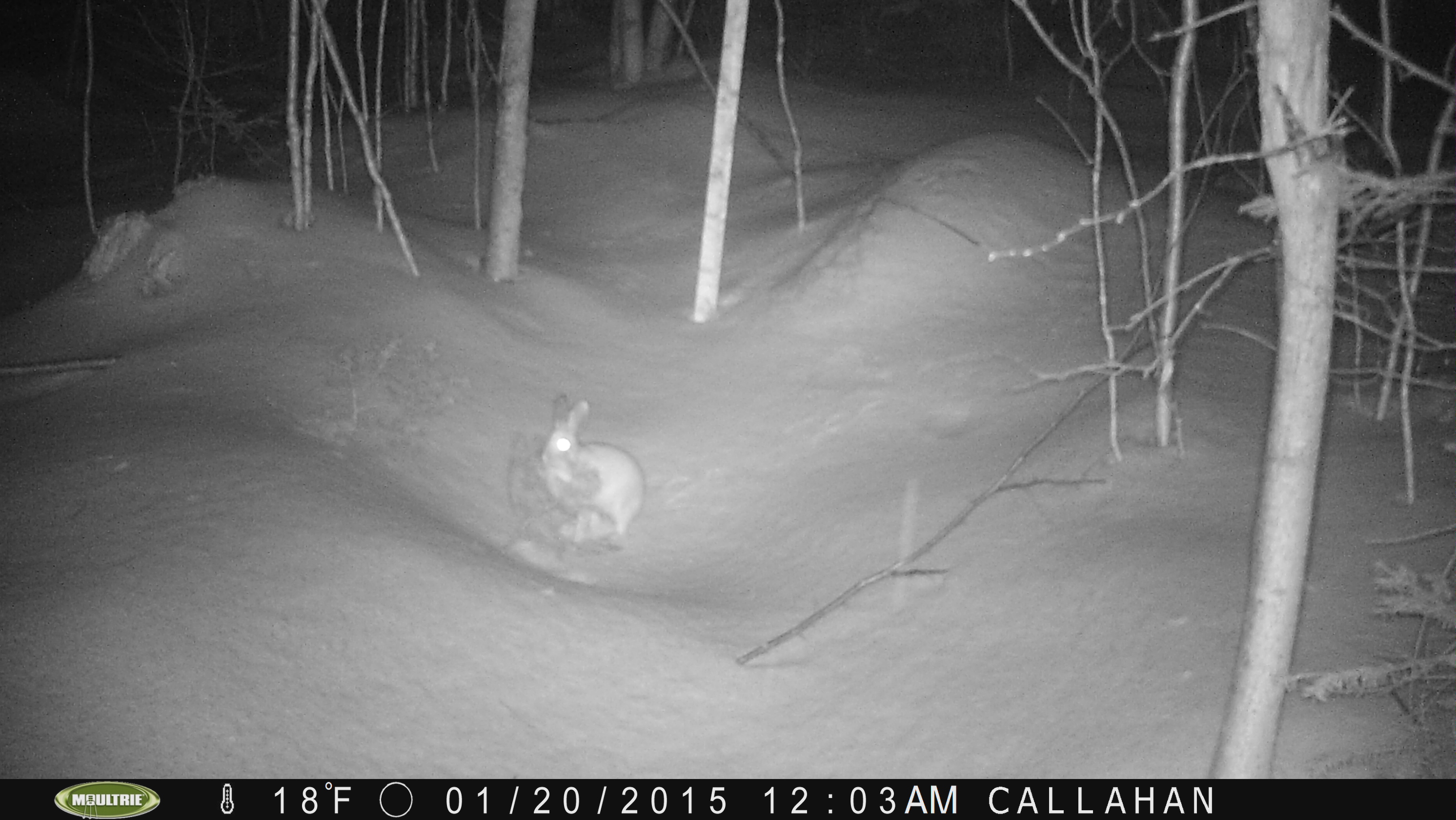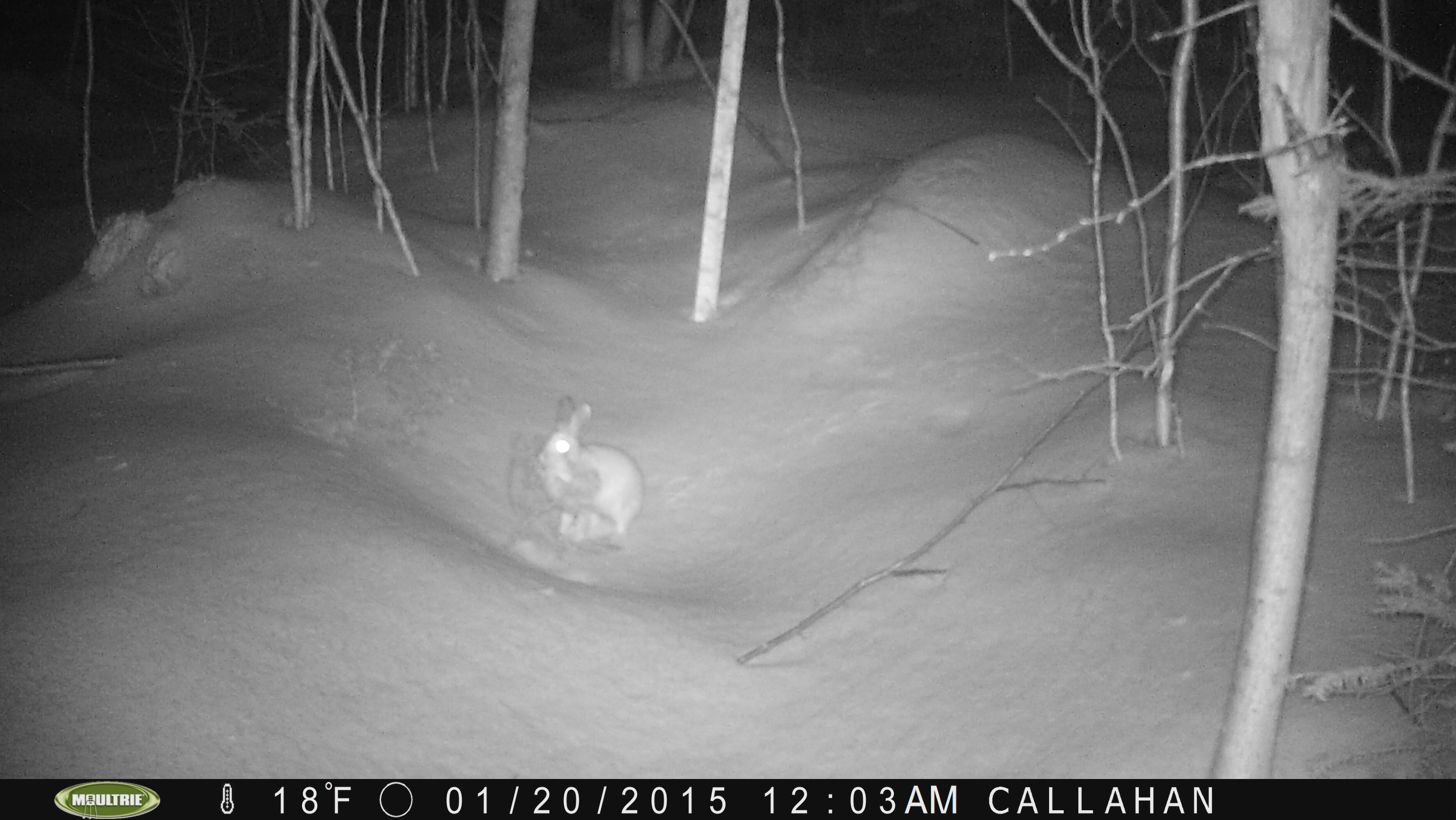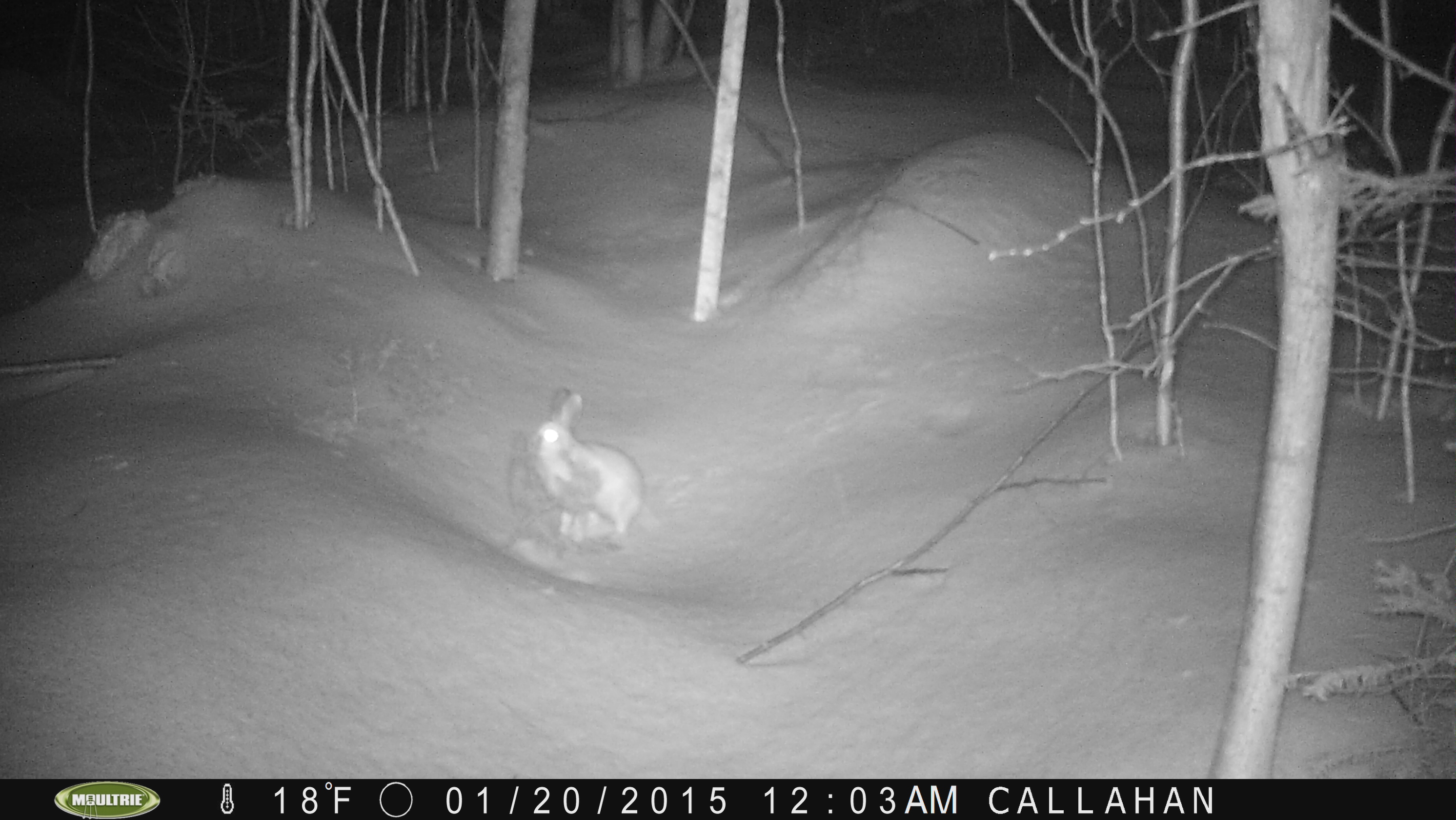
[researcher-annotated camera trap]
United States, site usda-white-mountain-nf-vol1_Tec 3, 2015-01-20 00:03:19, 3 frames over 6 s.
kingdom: Animalia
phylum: Chordata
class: Mammalia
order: Lagomorpha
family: Leporidae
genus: Lepus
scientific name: Lepus americanus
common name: snowshoe hare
Snowshoe hare (Lepus americanus).